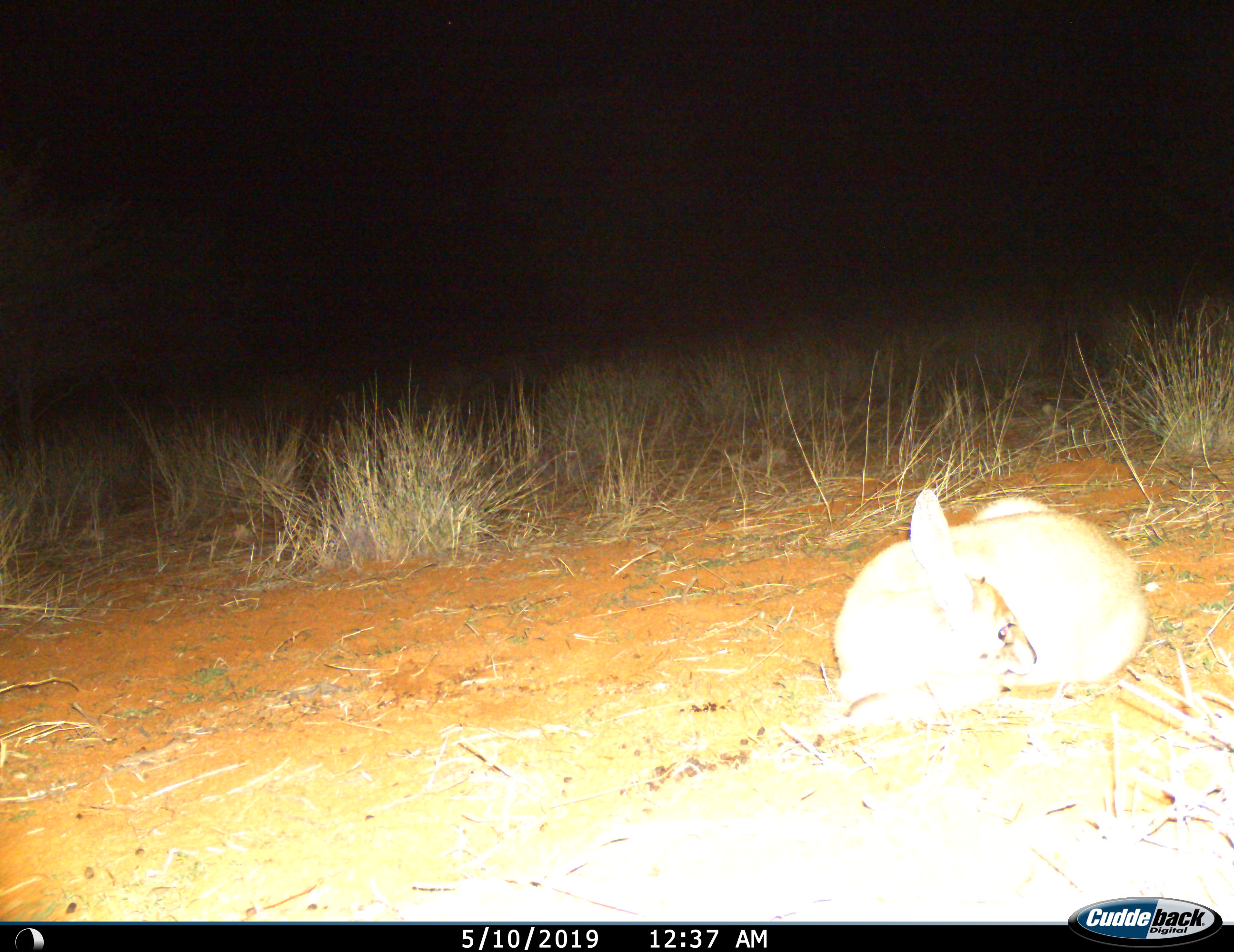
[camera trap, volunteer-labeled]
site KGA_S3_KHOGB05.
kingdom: Animalia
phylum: Chordata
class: Mammalia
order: Artiodactyla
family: Bovidae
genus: Raphicerus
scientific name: Raphicerus campestris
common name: steenbok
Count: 1.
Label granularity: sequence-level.